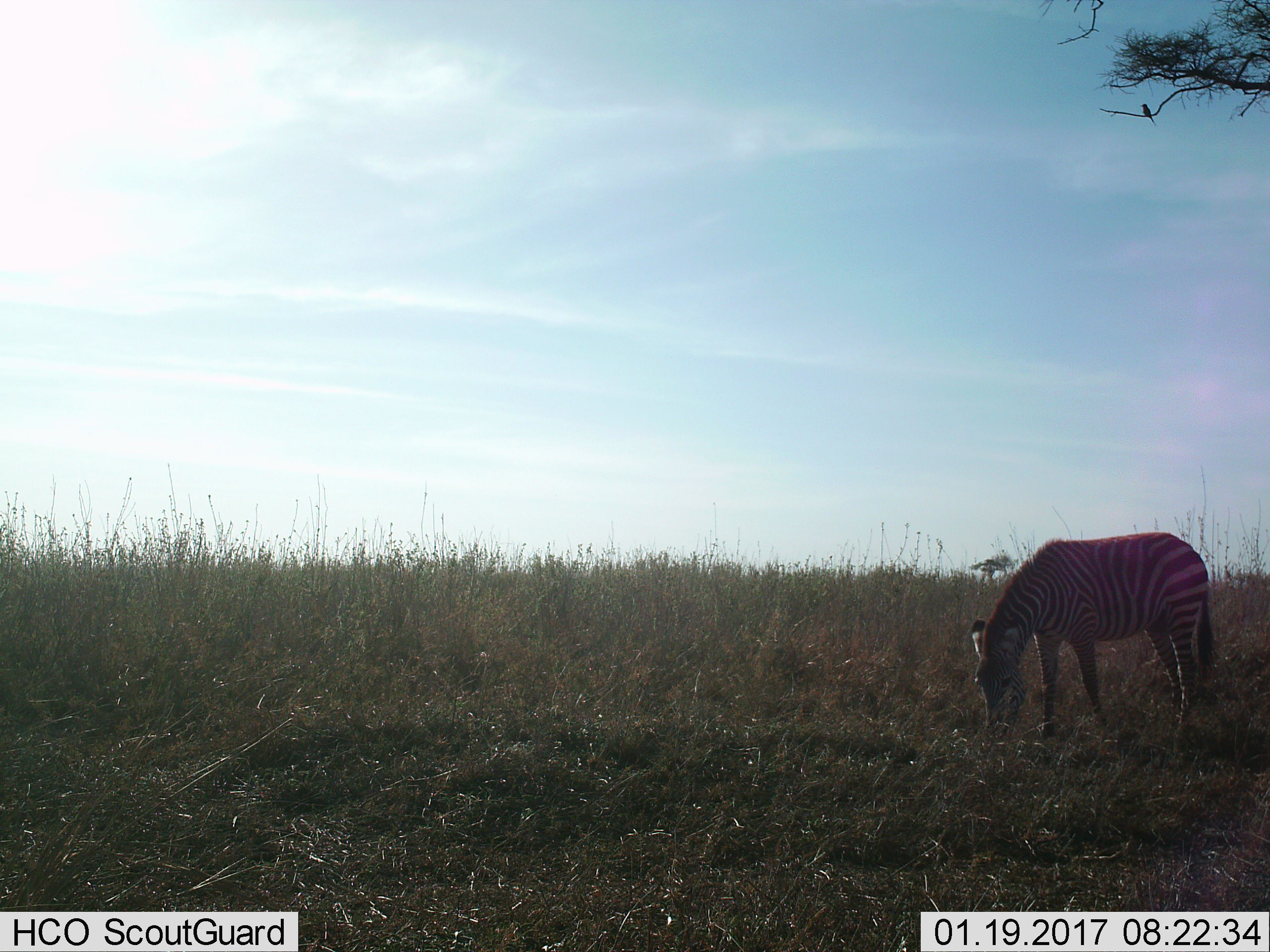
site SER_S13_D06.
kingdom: Animalia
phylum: Chordata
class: Mammalia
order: Perissodactyla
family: Equidae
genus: Equus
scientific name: Equus quagga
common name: plains zebra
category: zebraplains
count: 1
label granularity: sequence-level